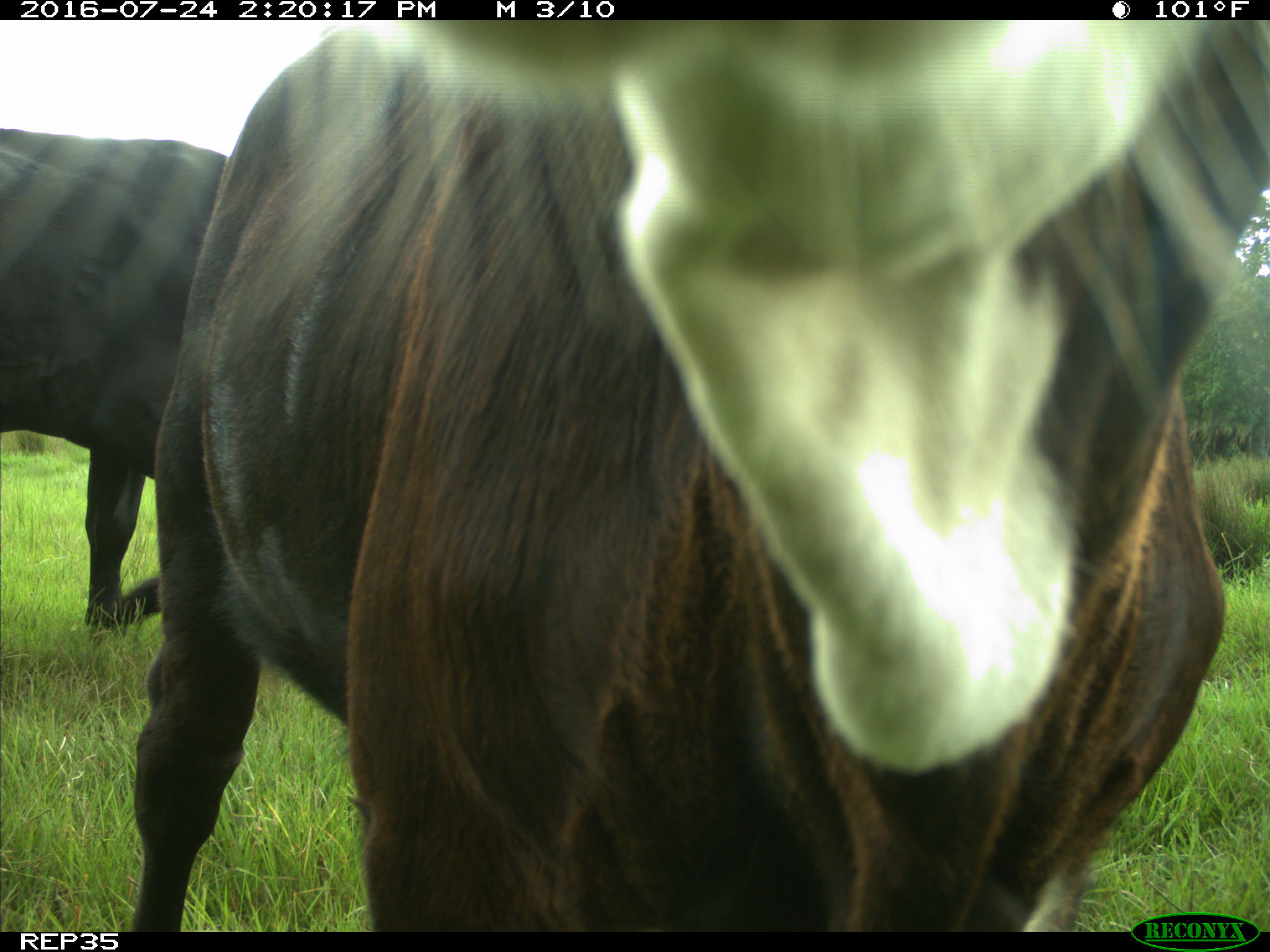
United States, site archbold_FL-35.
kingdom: Animalia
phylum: Chordata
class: Mammalia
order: Artiodactyla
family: Bovidae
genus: Bos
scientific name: Bos taurus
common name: domestic cow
Bos taurus (domestic cow).